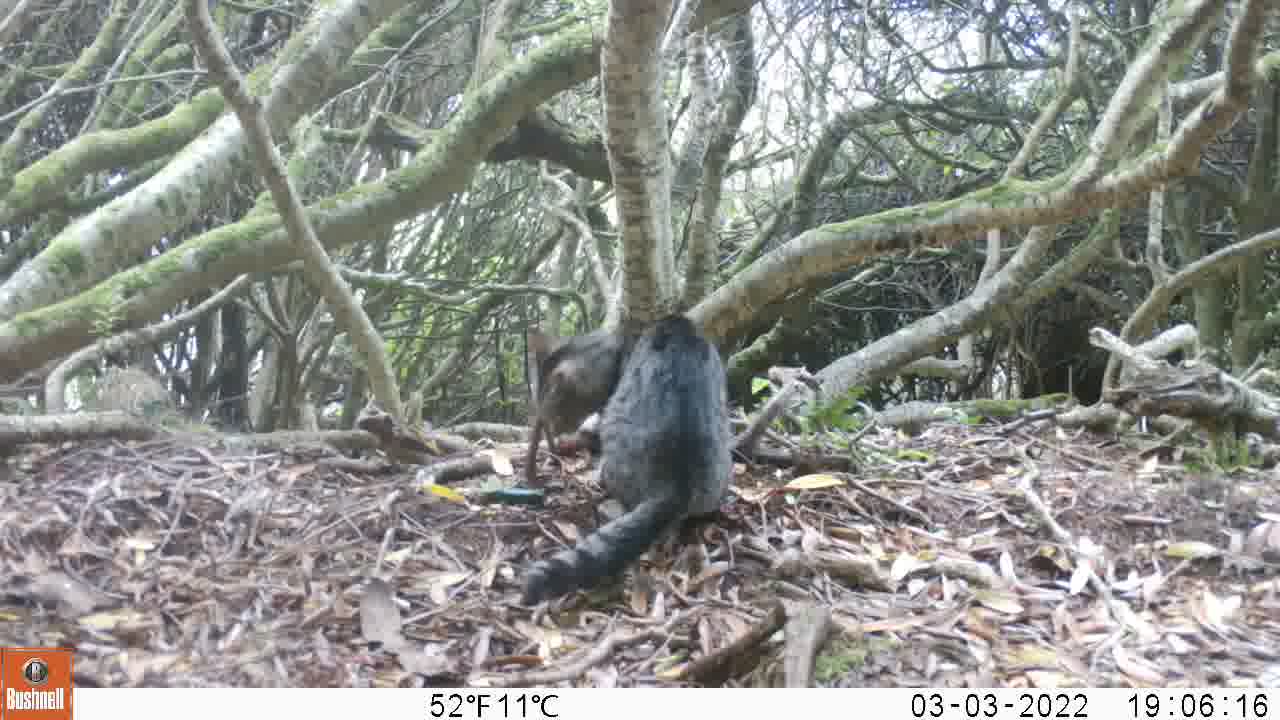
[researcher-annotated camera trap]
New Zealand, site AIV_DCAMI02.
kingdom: Animalia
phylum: Chordata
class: Mammalia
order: Carnivora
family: Felidae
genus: Felis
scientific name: Felis catus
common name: domestic cat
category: cat